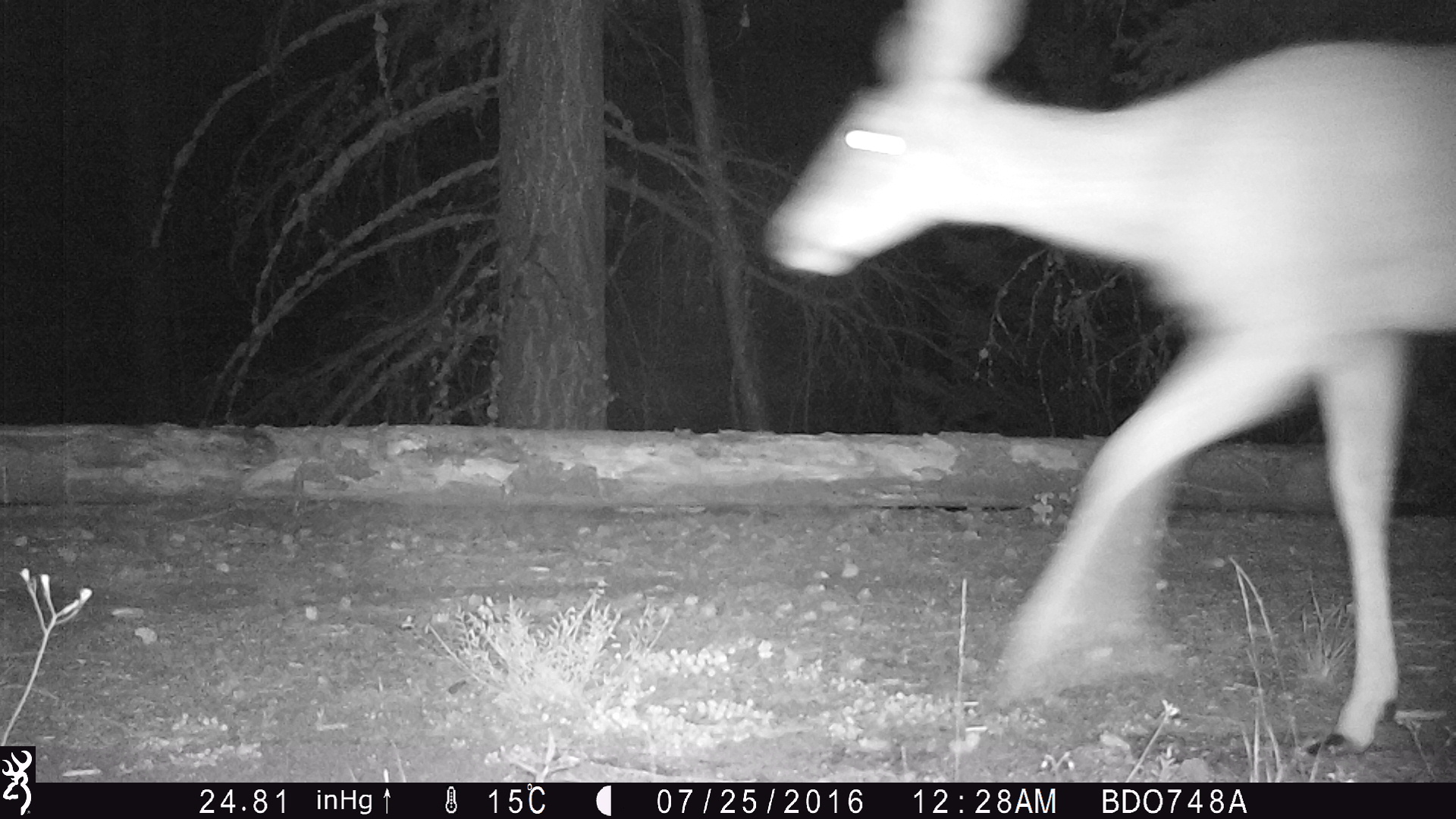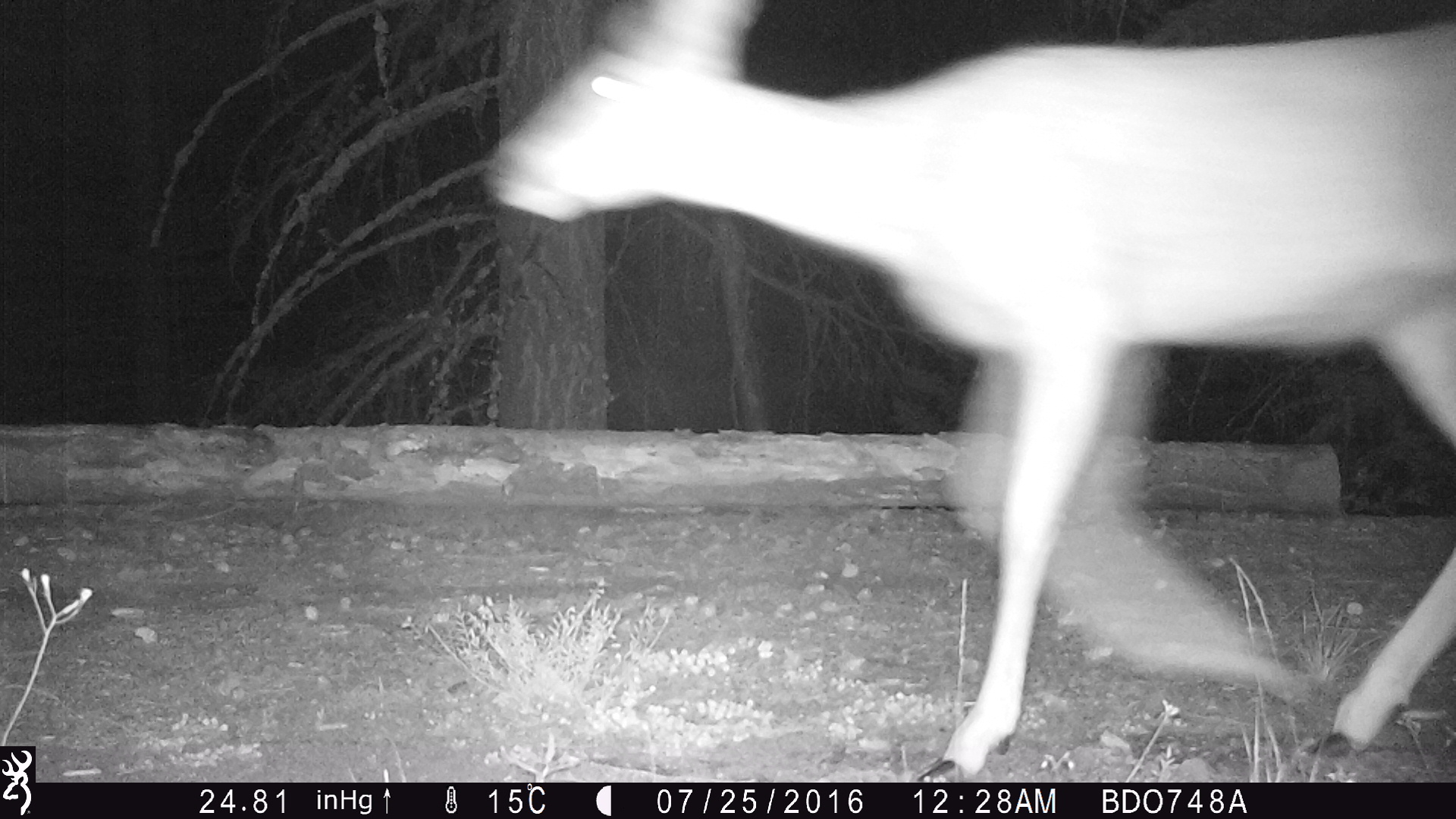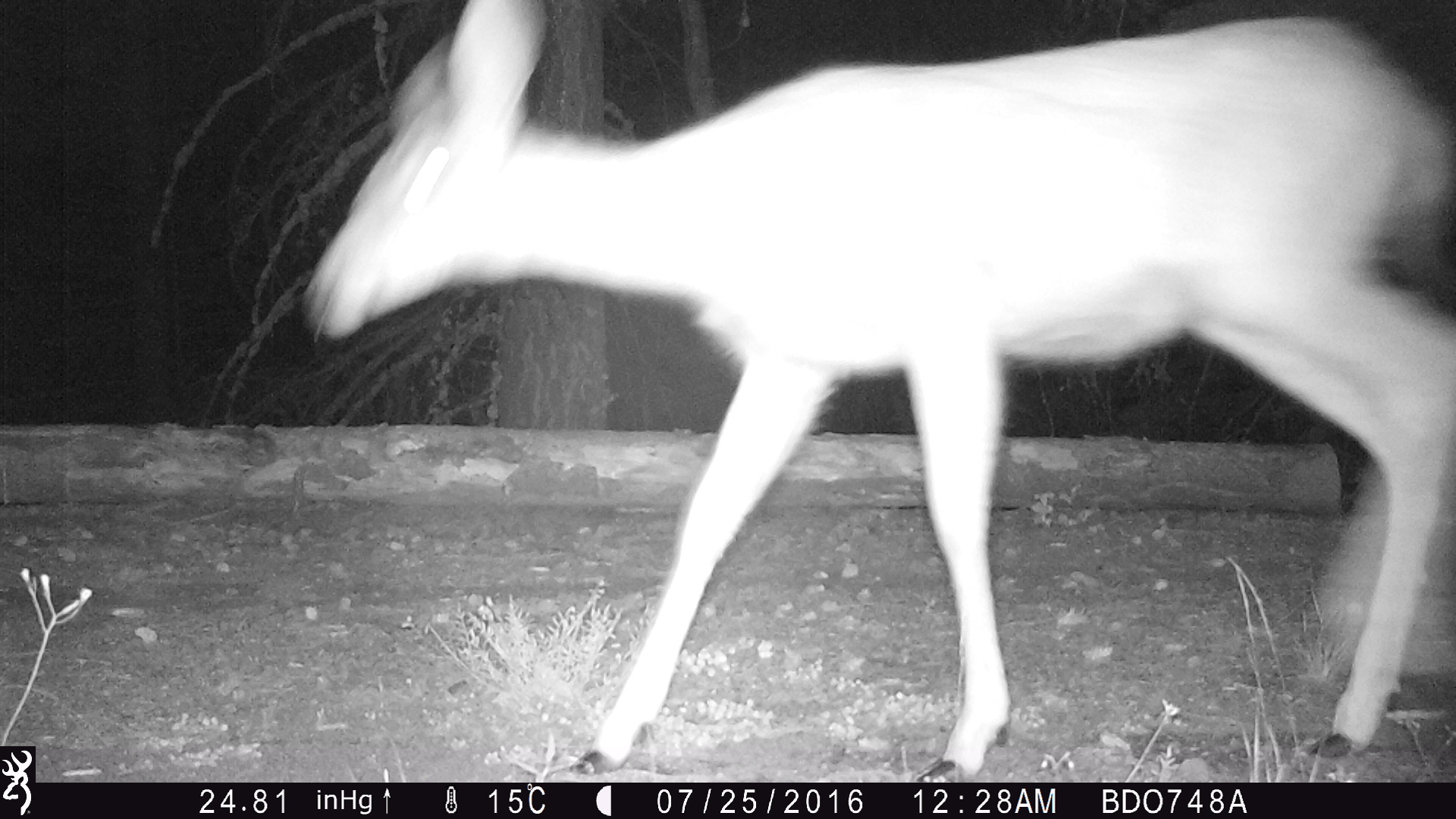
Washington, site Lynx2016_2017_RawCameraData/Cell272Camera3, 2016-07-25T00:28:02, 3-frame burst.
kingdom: Animalia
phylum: Chordata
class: Mammalia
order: Artiodactyla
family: Cervidae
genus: Odocoileus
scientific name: Odocoileus hemionus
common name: mule deer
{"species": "Odocoileus hemionus (mule deer)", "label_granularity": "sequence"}